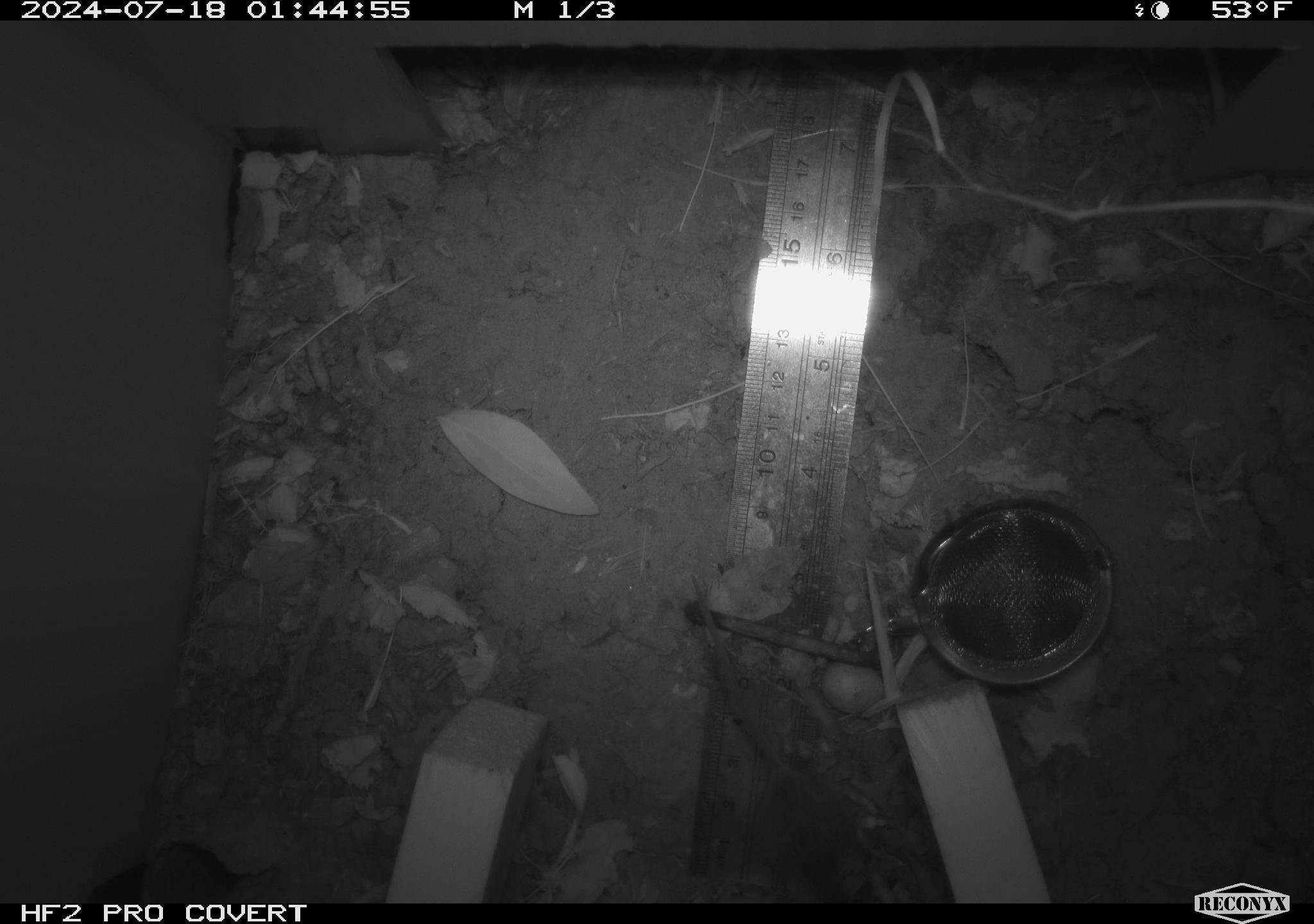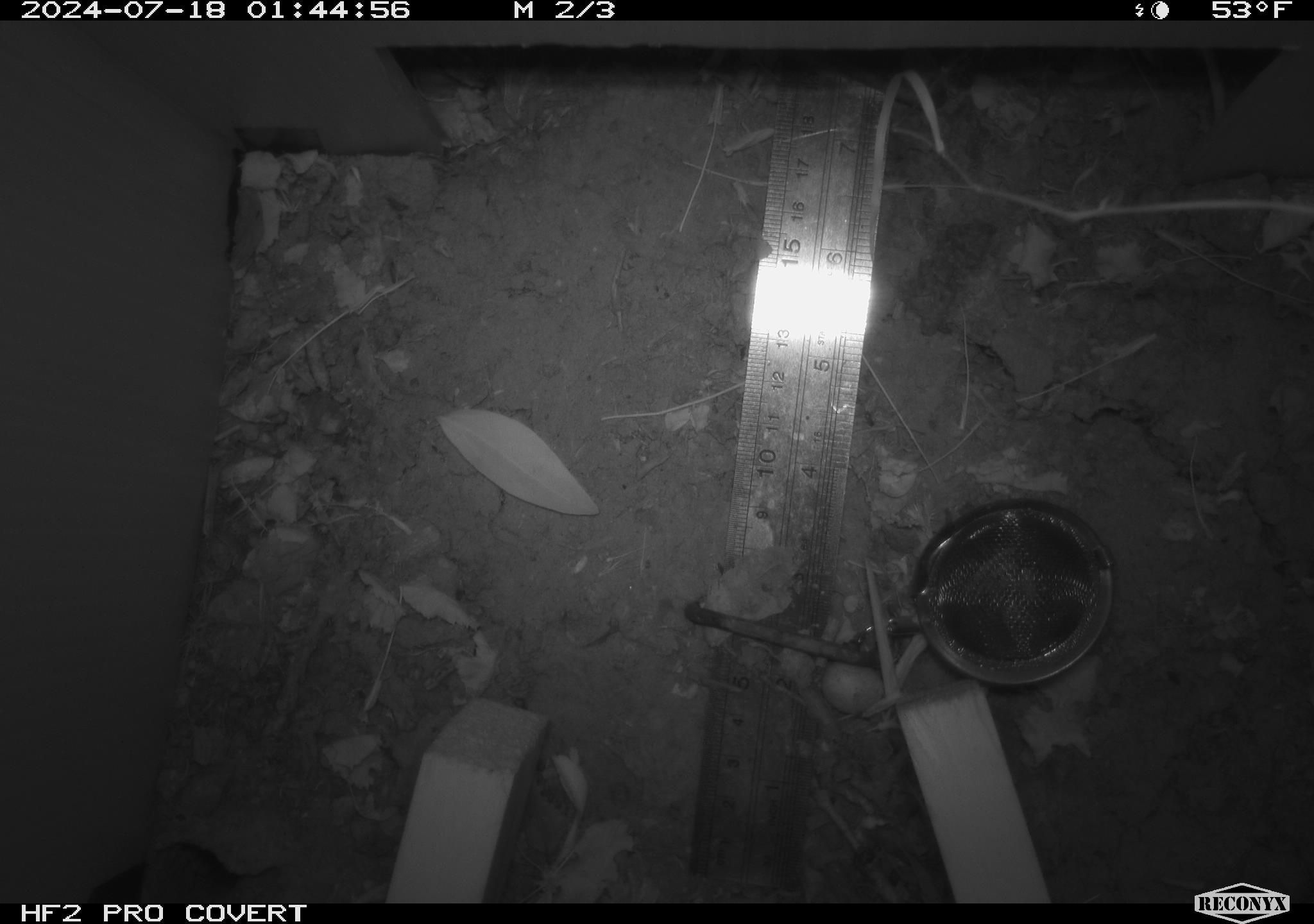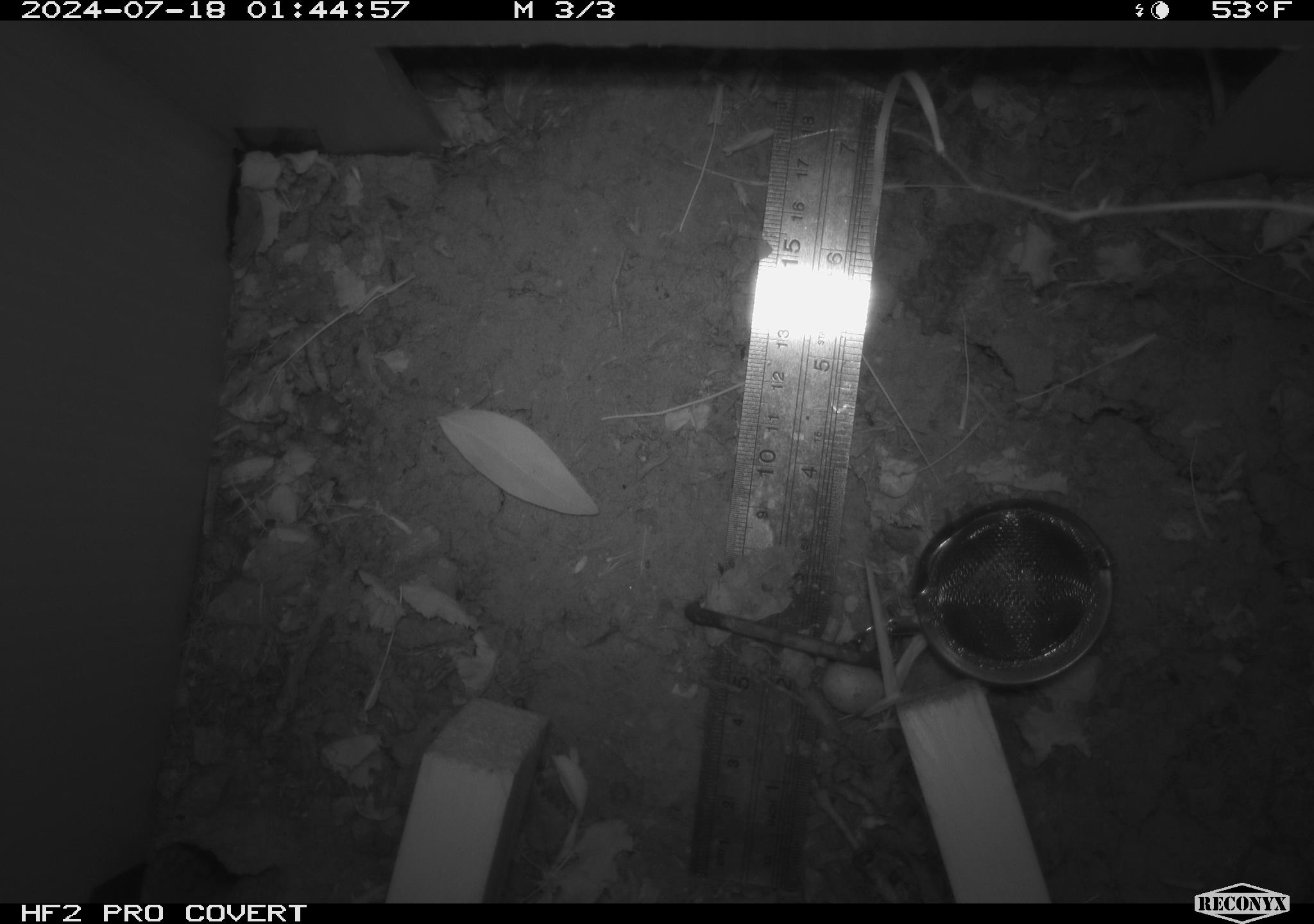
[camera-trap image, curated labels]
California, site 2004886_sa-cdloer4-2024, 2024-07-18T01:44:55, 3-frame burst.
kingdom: Animalia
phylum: Chordata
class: Mammalia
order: Rodentia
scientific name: Rodentia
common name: rodent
Rodent (Rodentia).